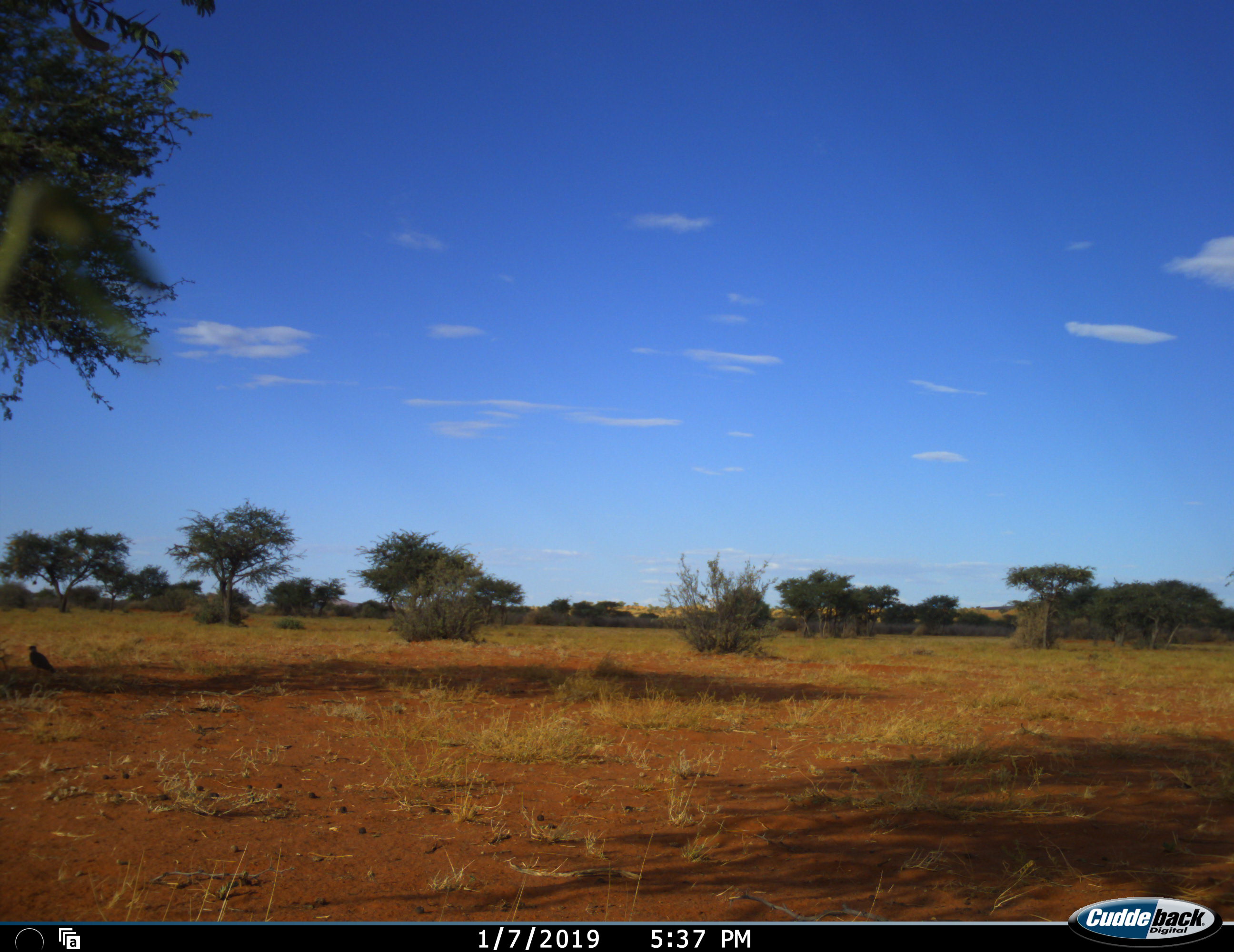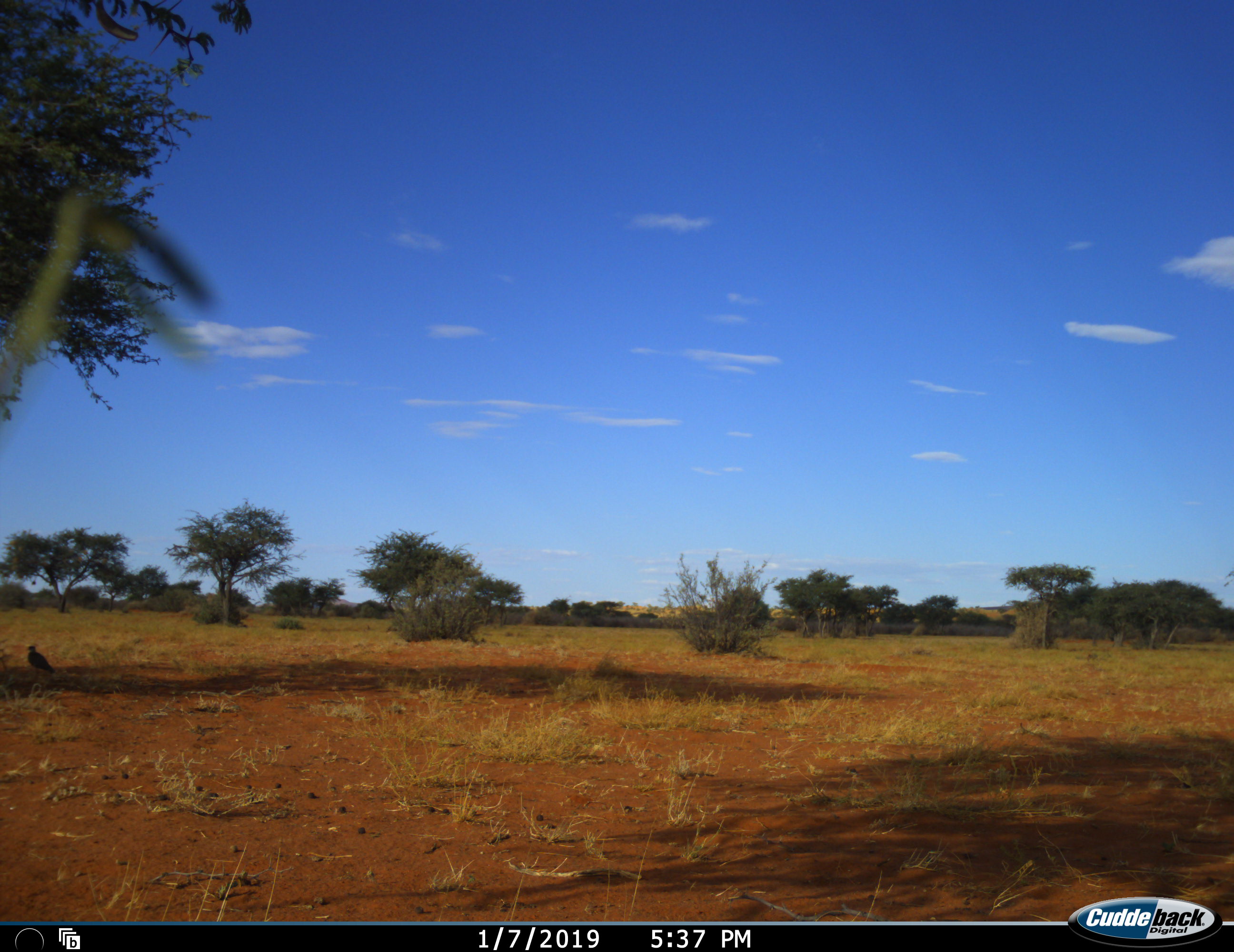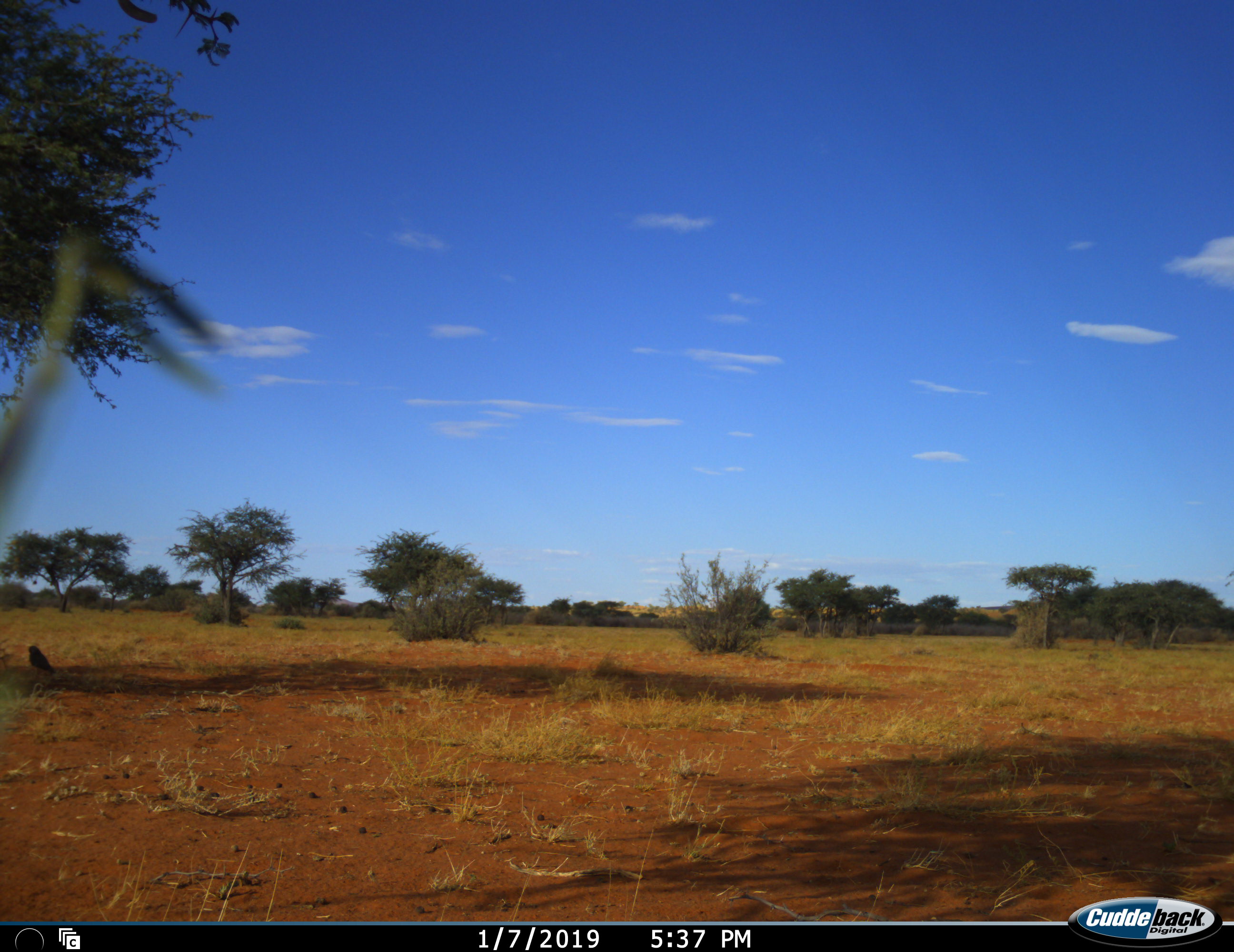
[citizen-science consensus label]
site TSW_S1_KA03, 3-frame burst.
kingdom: Animalia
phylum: Chordata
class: Aves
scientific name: Aves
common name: bird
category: birdother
Birdother (bird) (Aves), count 1. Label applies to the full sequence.